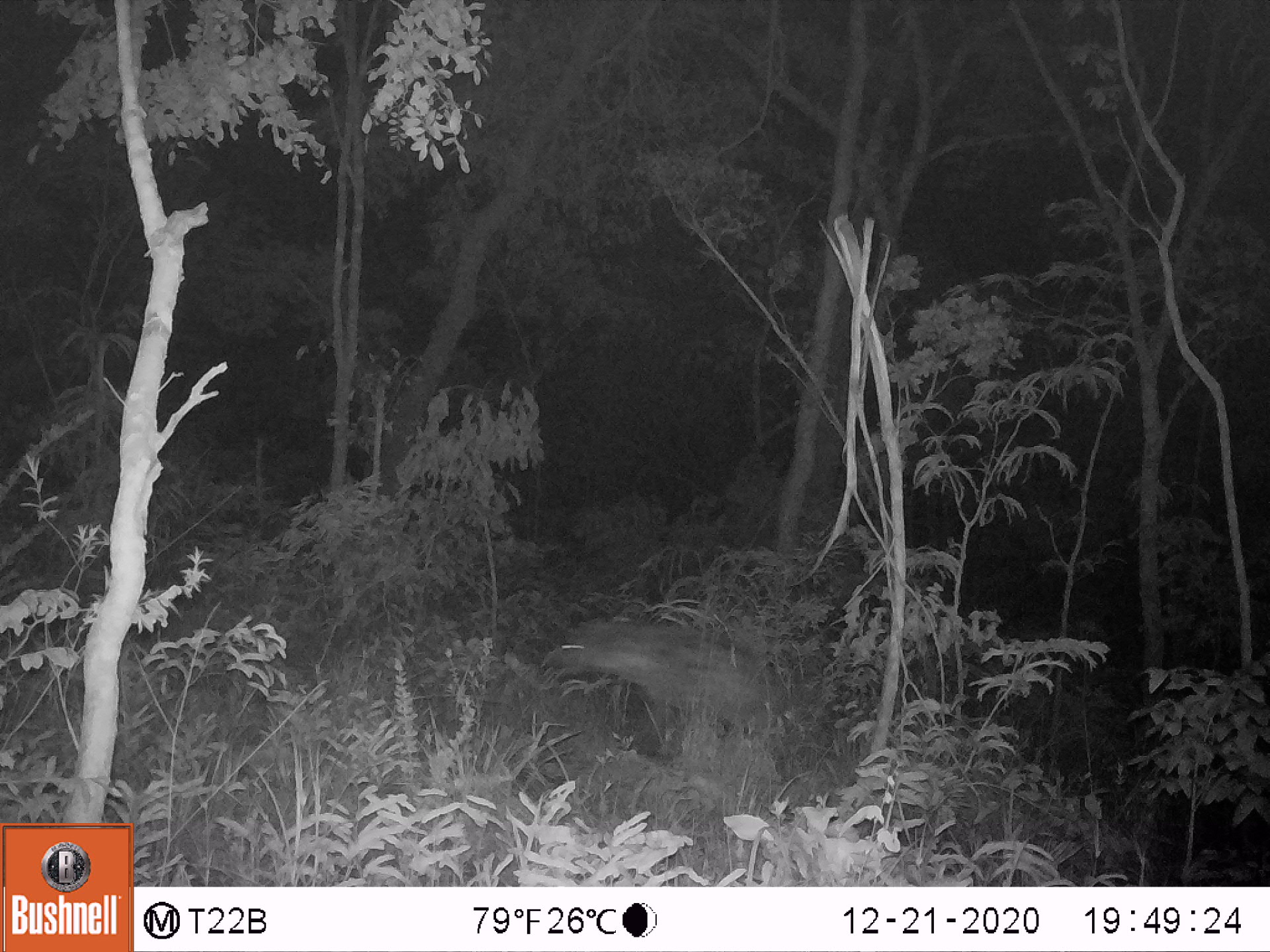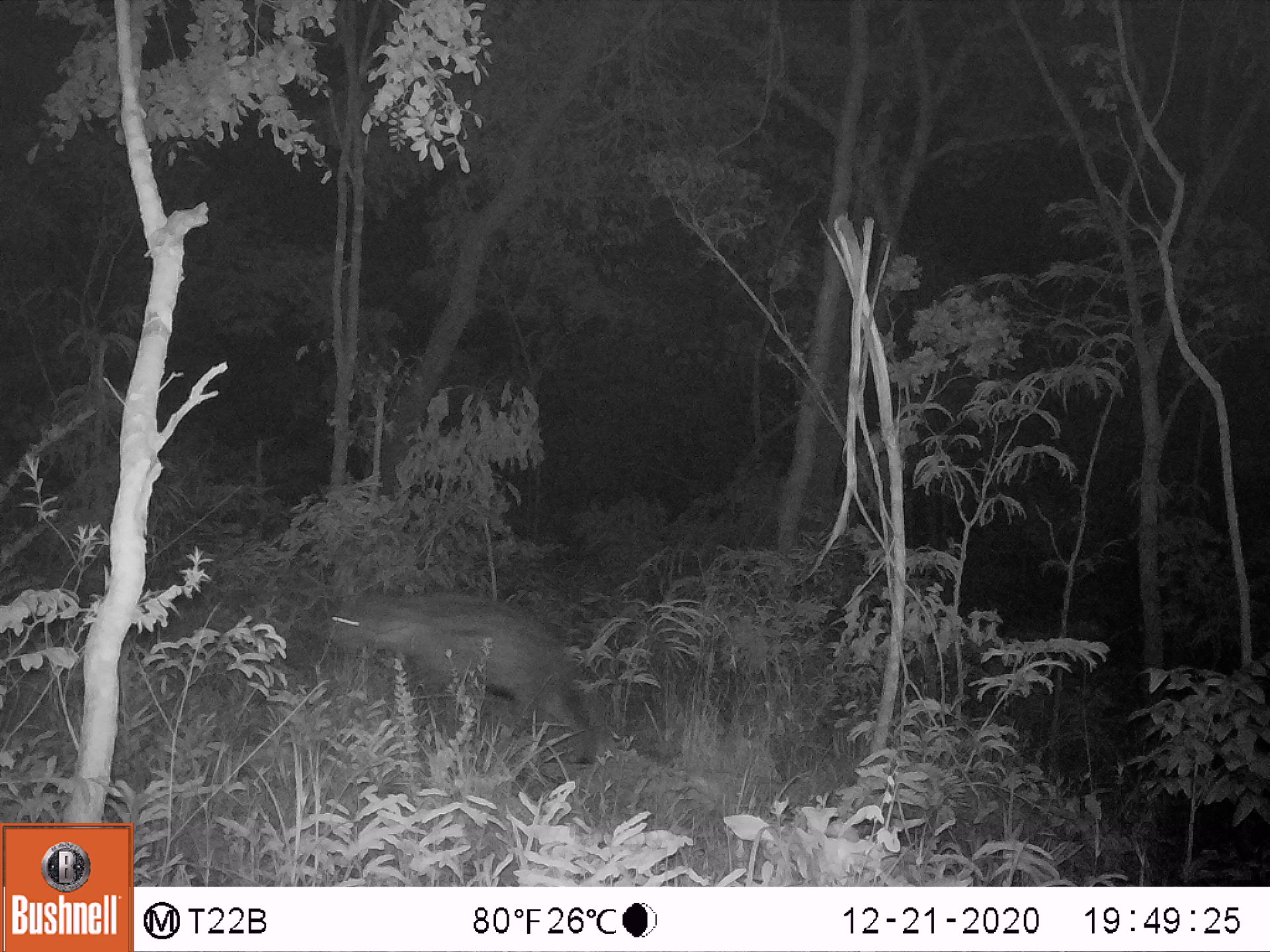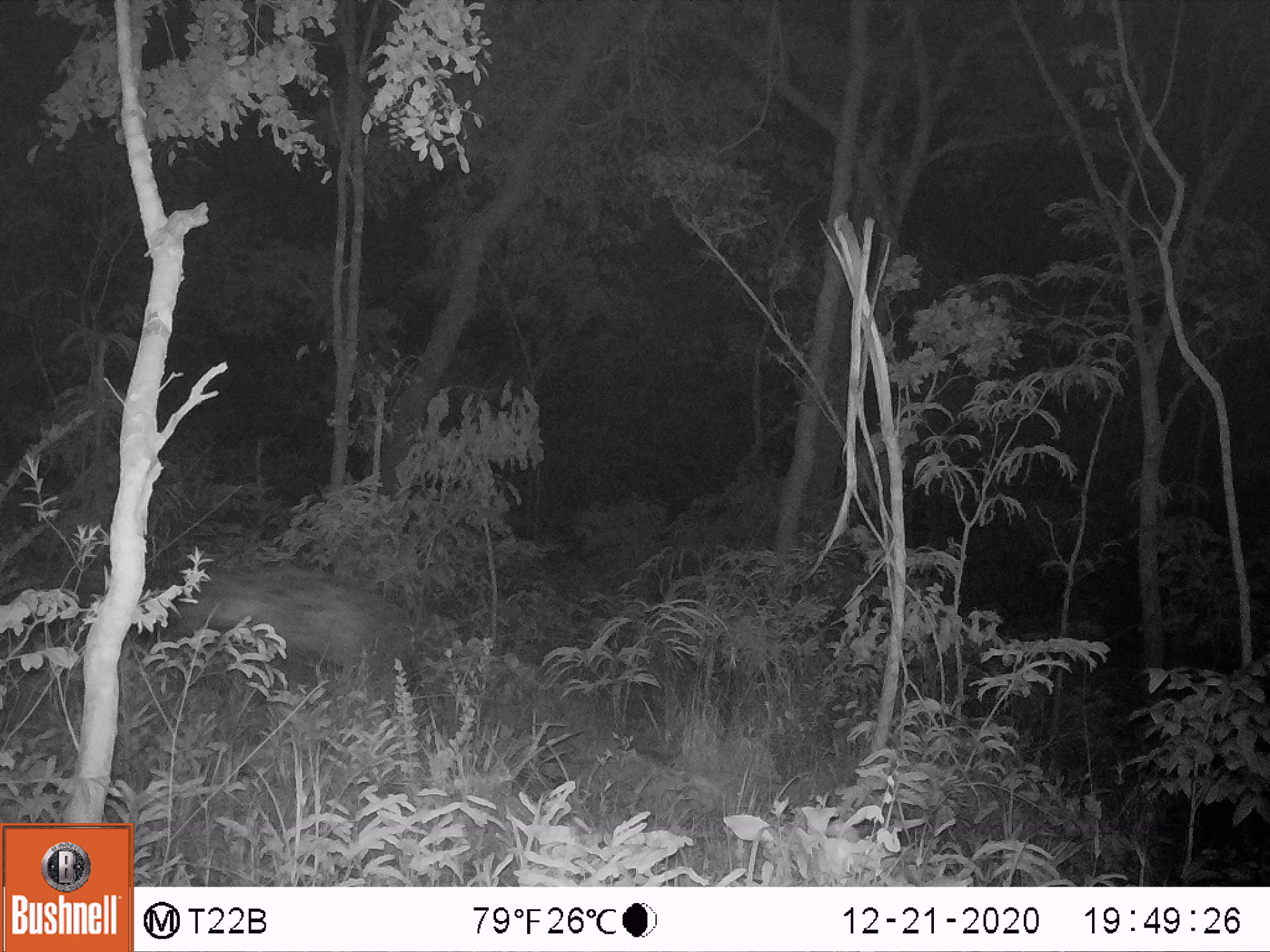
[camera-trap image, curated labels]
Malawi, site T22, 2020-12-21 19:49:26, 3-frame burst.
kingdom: Animalia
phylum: Chordata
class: Mammalia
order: Carnivora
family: Hyaenidae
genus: Crocuta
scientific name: Crocuta crocuta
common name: spotted hyena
Spotted hyena (Crocuta crocuta), count 1.